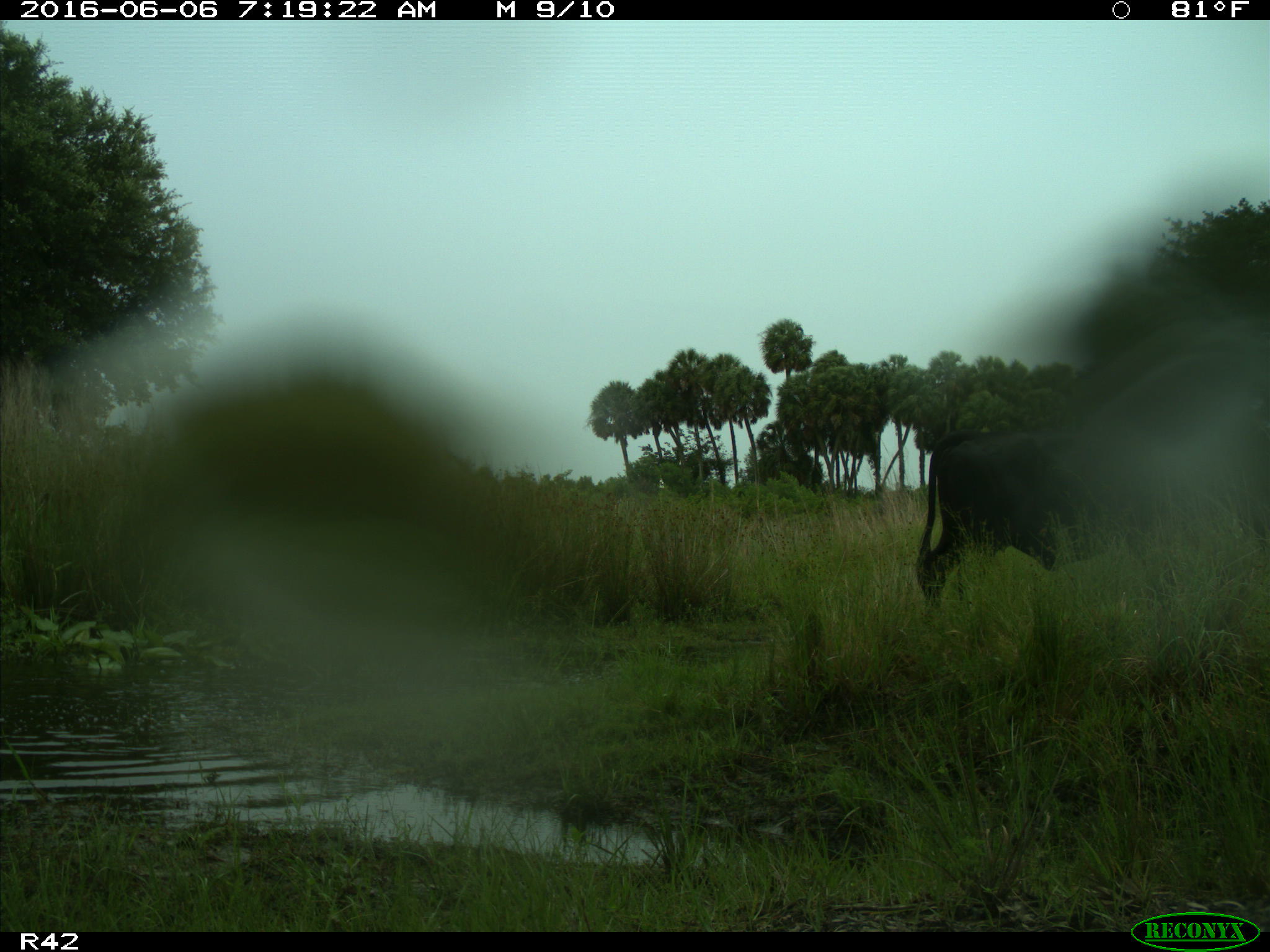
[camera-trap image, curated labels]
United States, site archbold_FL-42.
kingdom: Animalia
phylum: Chordata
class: Mammalia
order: Artiodactyla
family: Bovidae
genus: Bos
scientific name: Bos taurus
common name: domestic cow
Bos taurus (domestic cow).